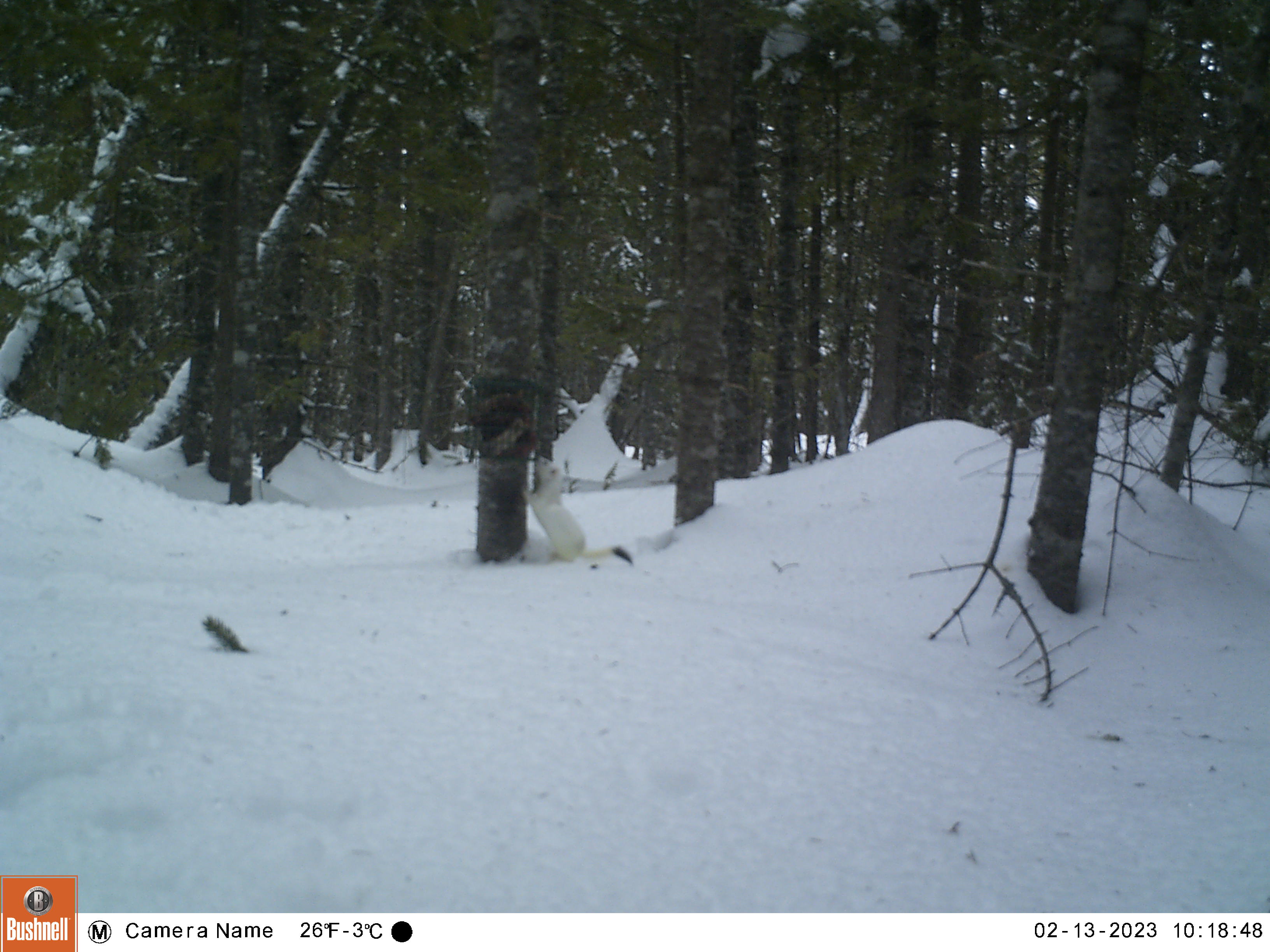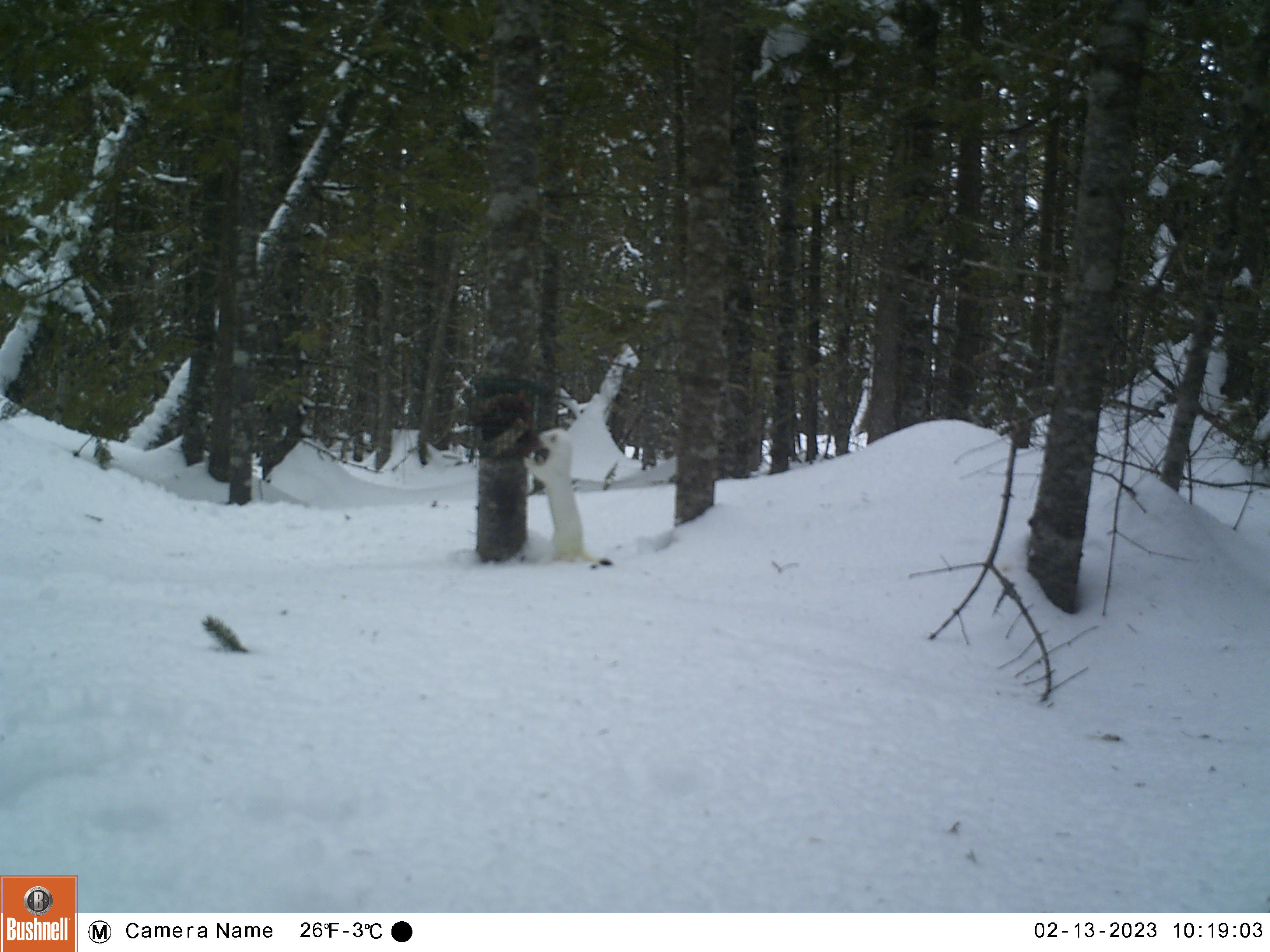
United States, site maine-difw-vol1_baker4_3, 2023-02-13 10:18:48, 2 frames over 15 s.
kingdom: Animalia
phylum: Chordata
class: Mammalia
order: Carnivora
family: Mustelidae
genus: Mustela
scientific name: Mustela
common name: weasel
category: weasel sp.